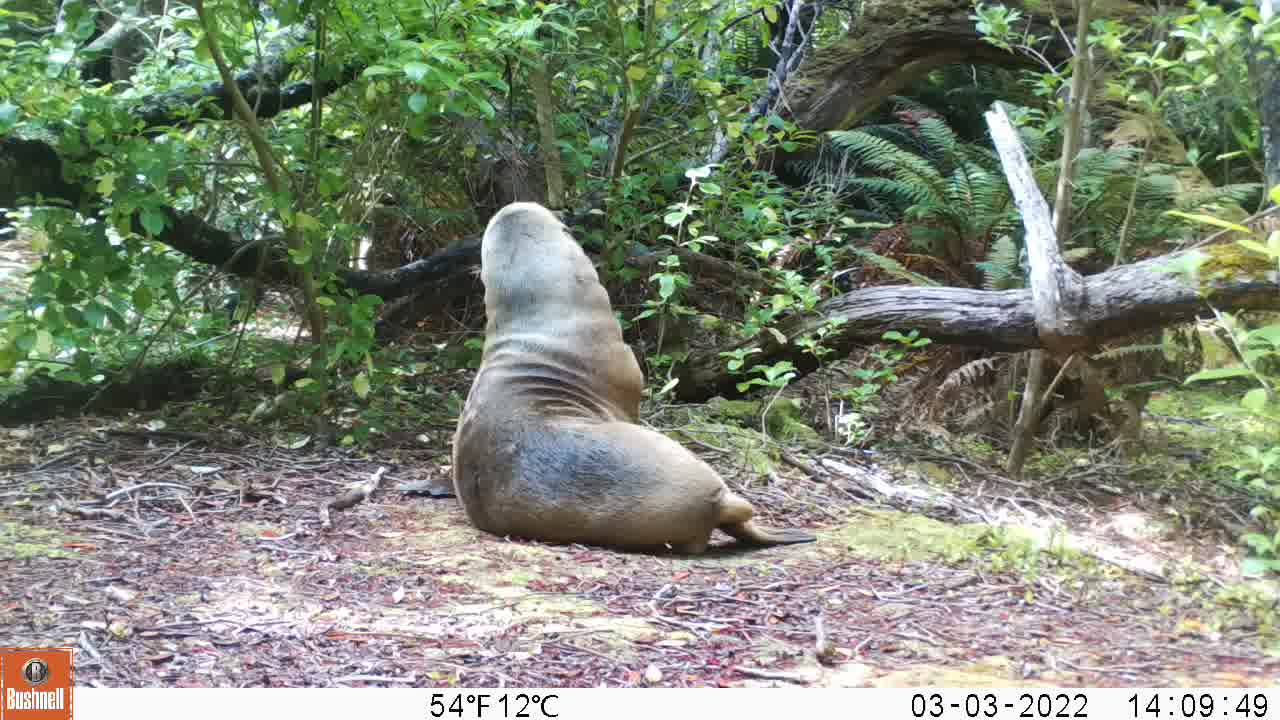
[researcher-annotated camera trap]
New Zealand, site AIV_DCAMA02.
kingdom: Animalia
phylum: Chordata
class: Mammalia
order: Carnivora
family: Otariidae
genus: Phocarctos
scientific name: Phocarctos hookeri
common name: new zealand sea lion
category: sealion